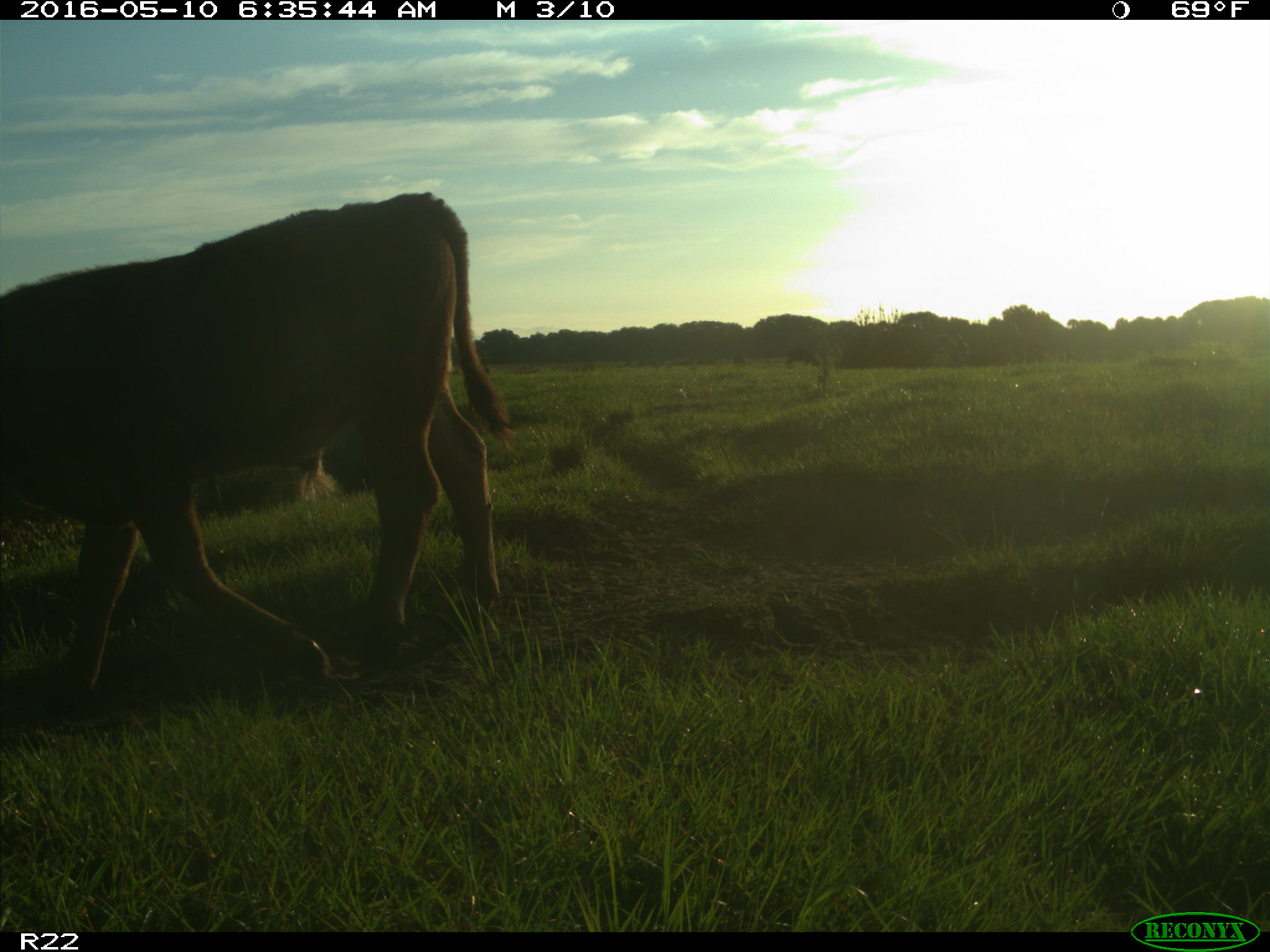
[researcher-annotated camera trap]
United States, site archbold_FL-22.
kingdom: Animalia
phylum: Chordata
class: Mammalia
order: Artiodactyla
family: Bovidae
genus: Bos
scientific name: Bos taurus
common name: domestic cow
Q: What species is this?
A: Bos taurus (domestic cow).